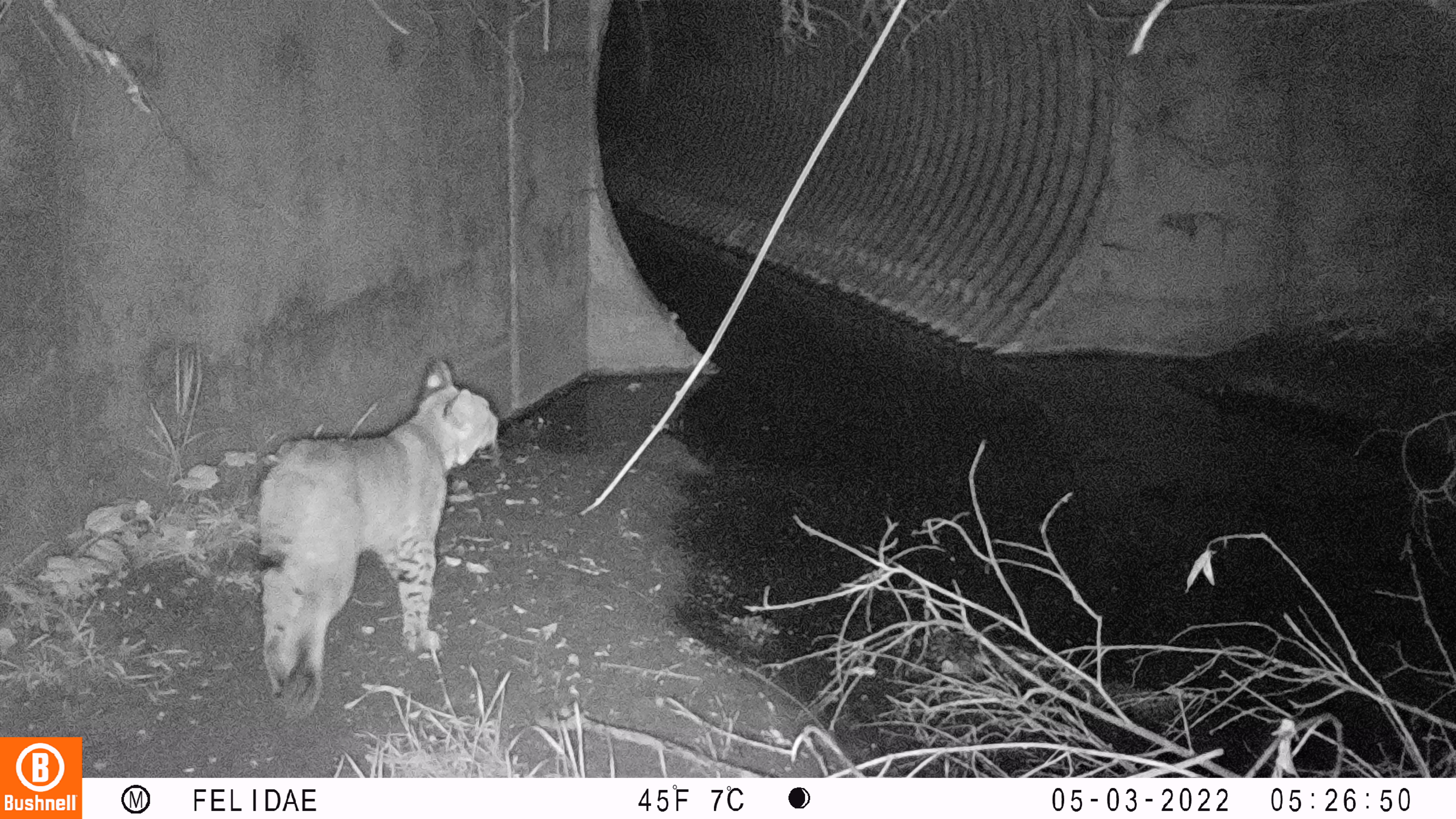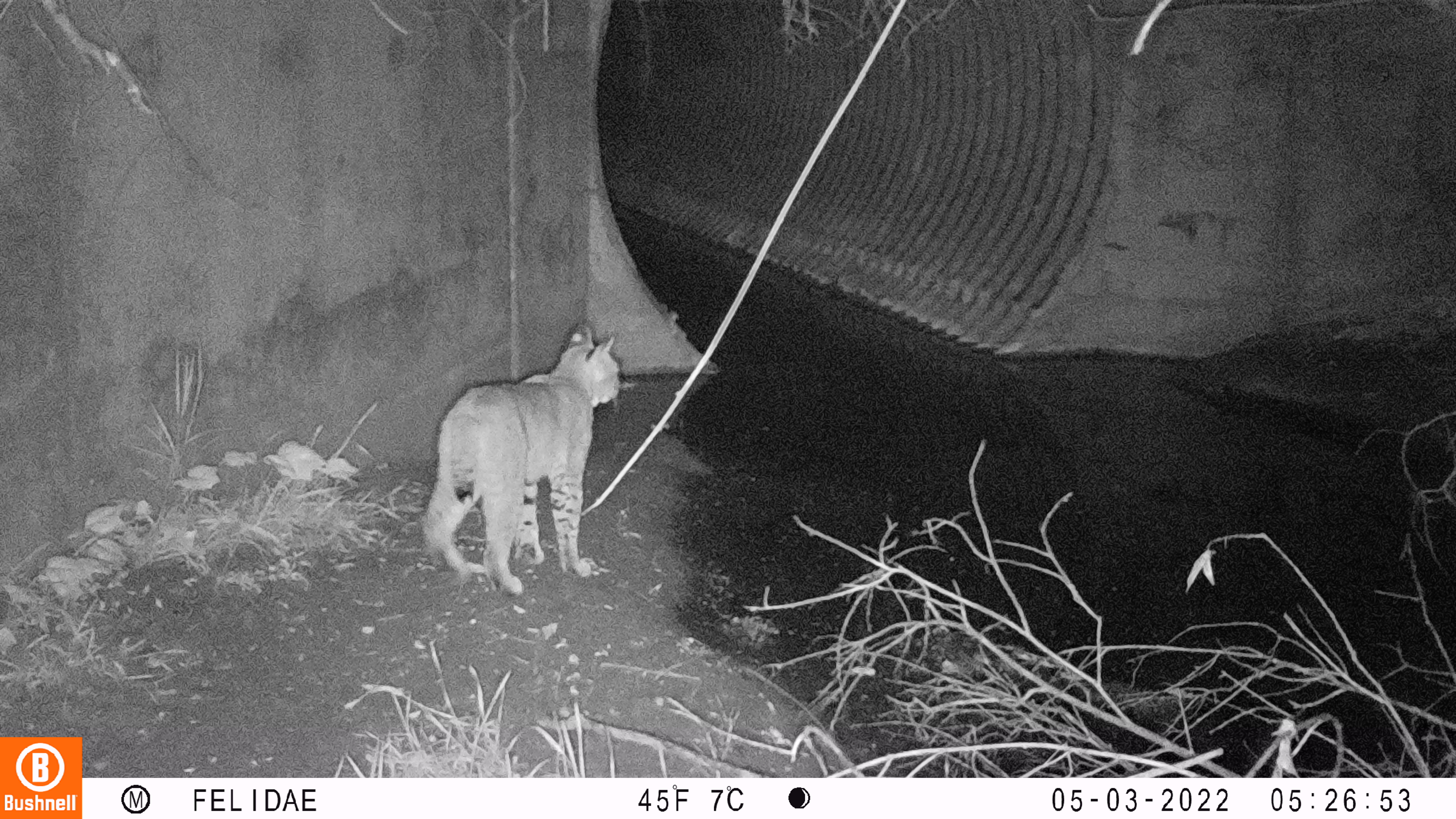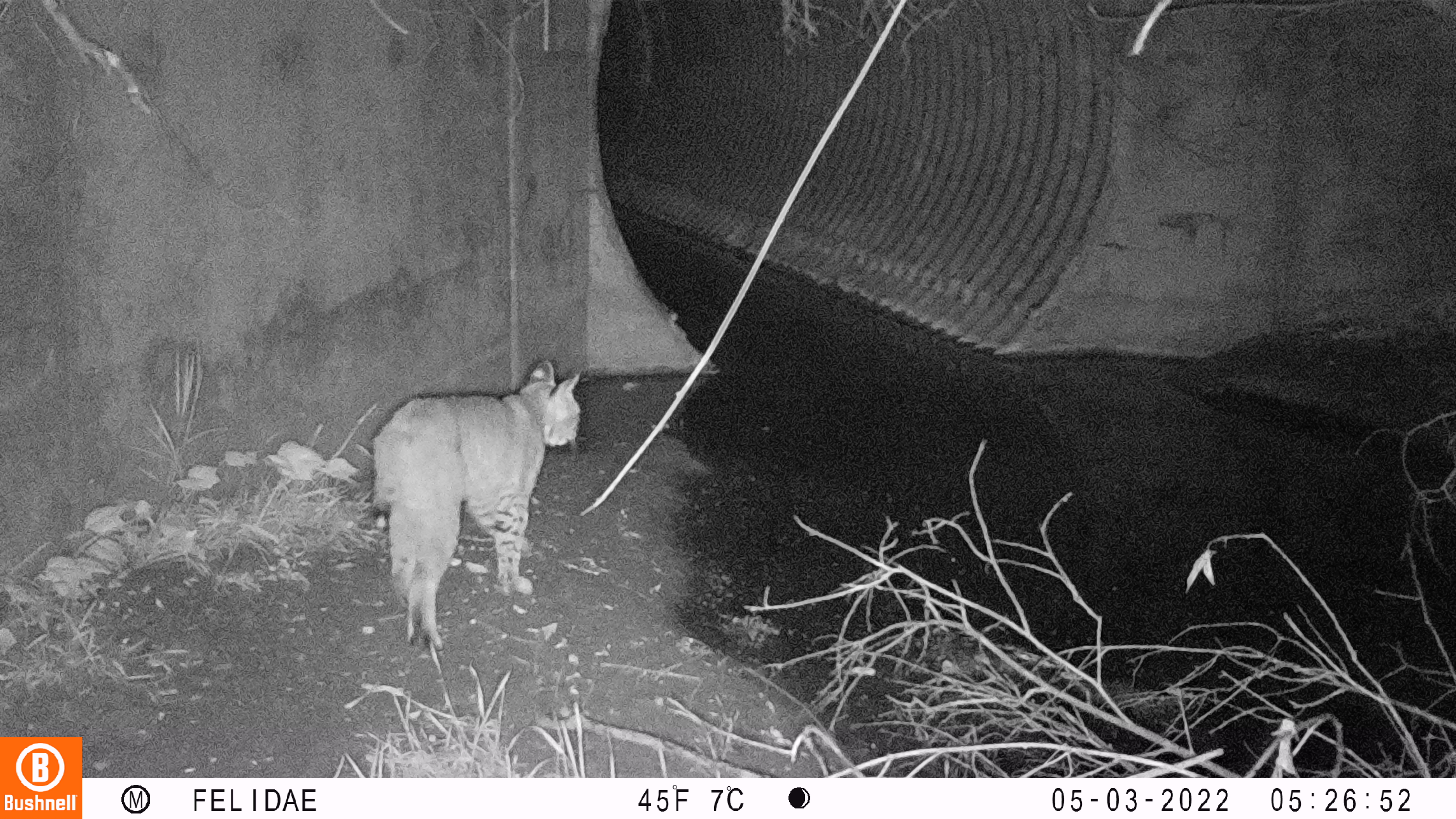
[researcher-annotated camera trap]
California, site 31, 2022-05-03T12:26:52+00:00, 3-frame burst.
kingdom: Animalia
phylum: Chordata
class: Mammalia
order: Carnivora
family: Felidae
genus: Lynx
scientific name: Lynx rufus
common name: bobcat